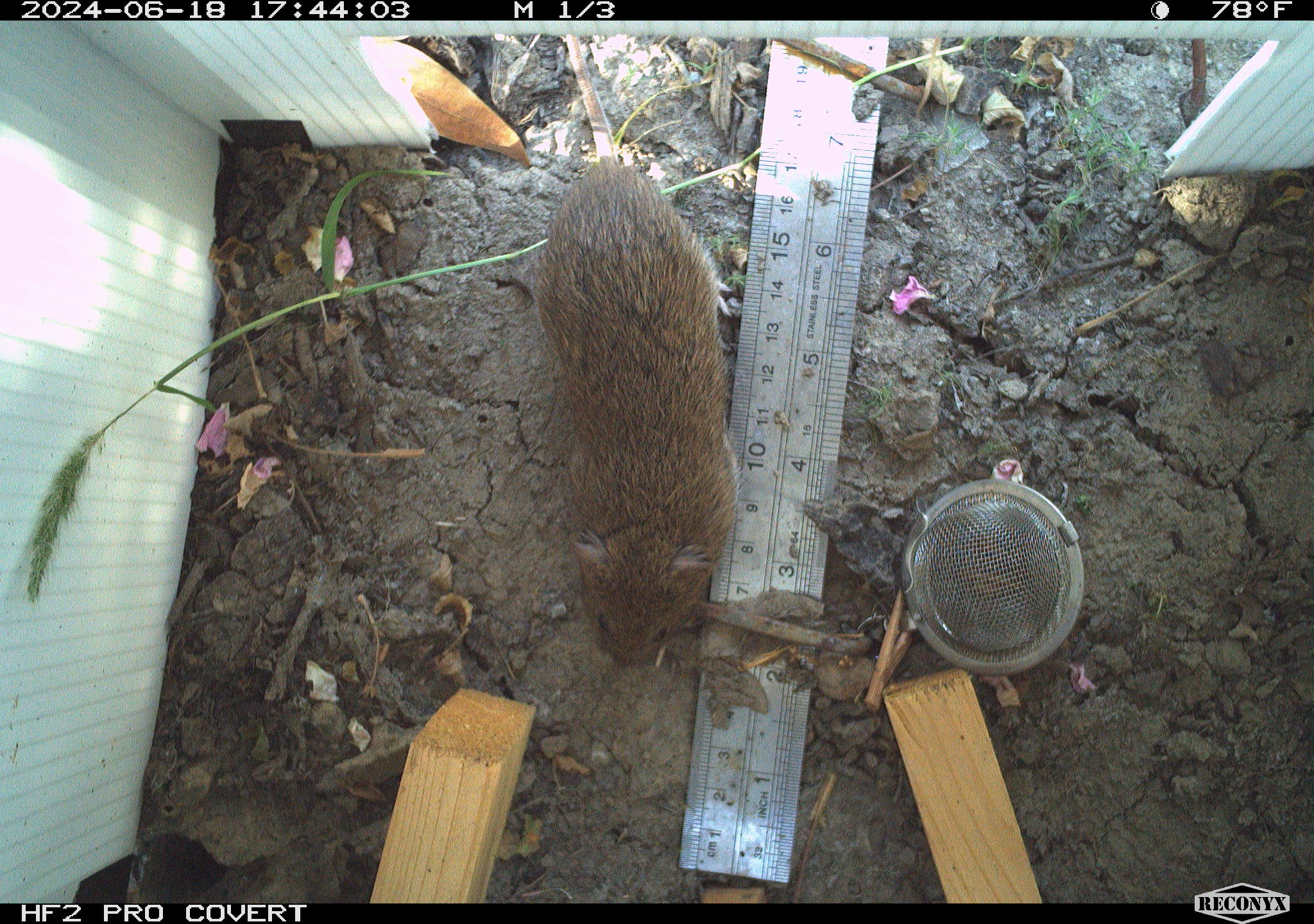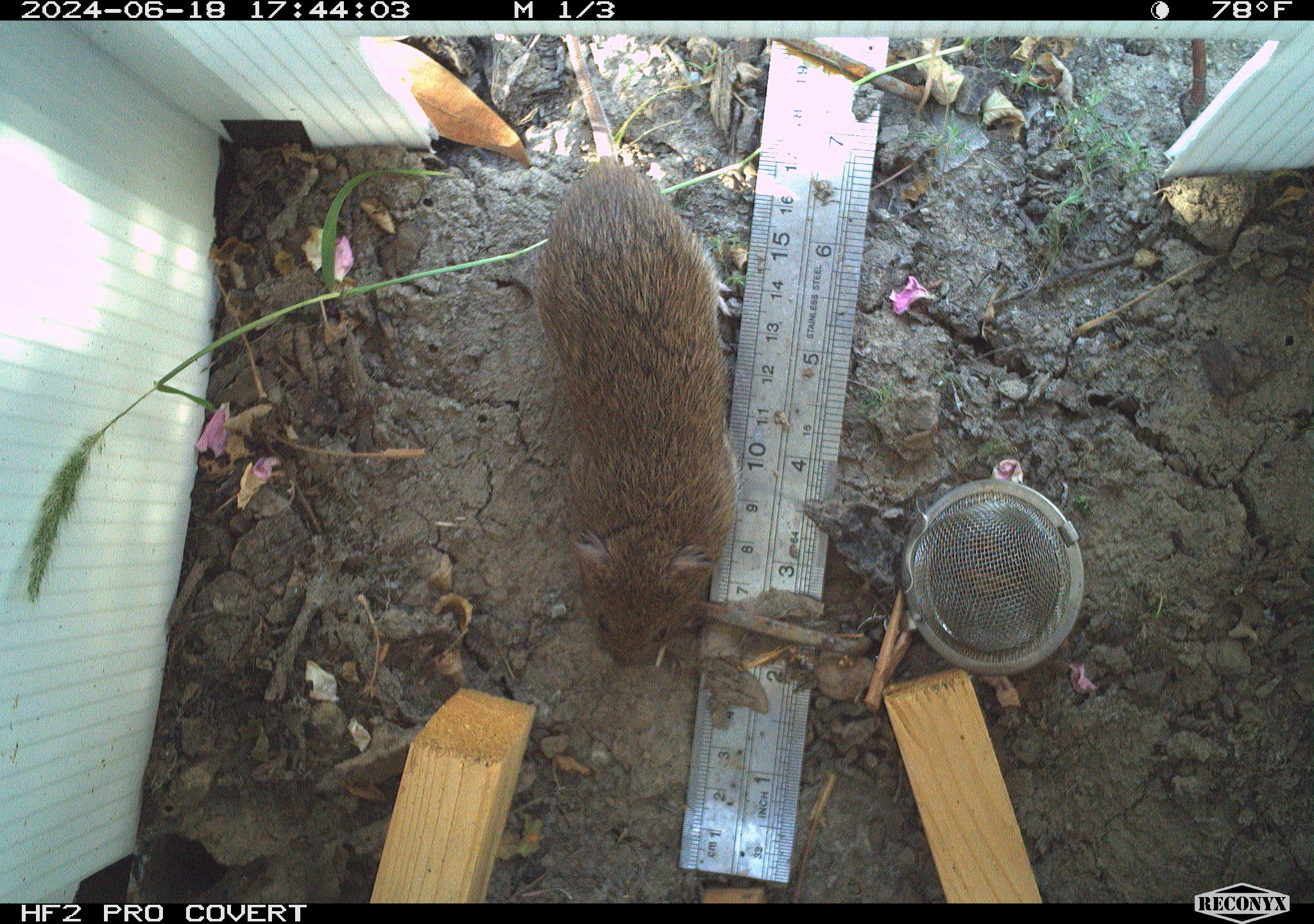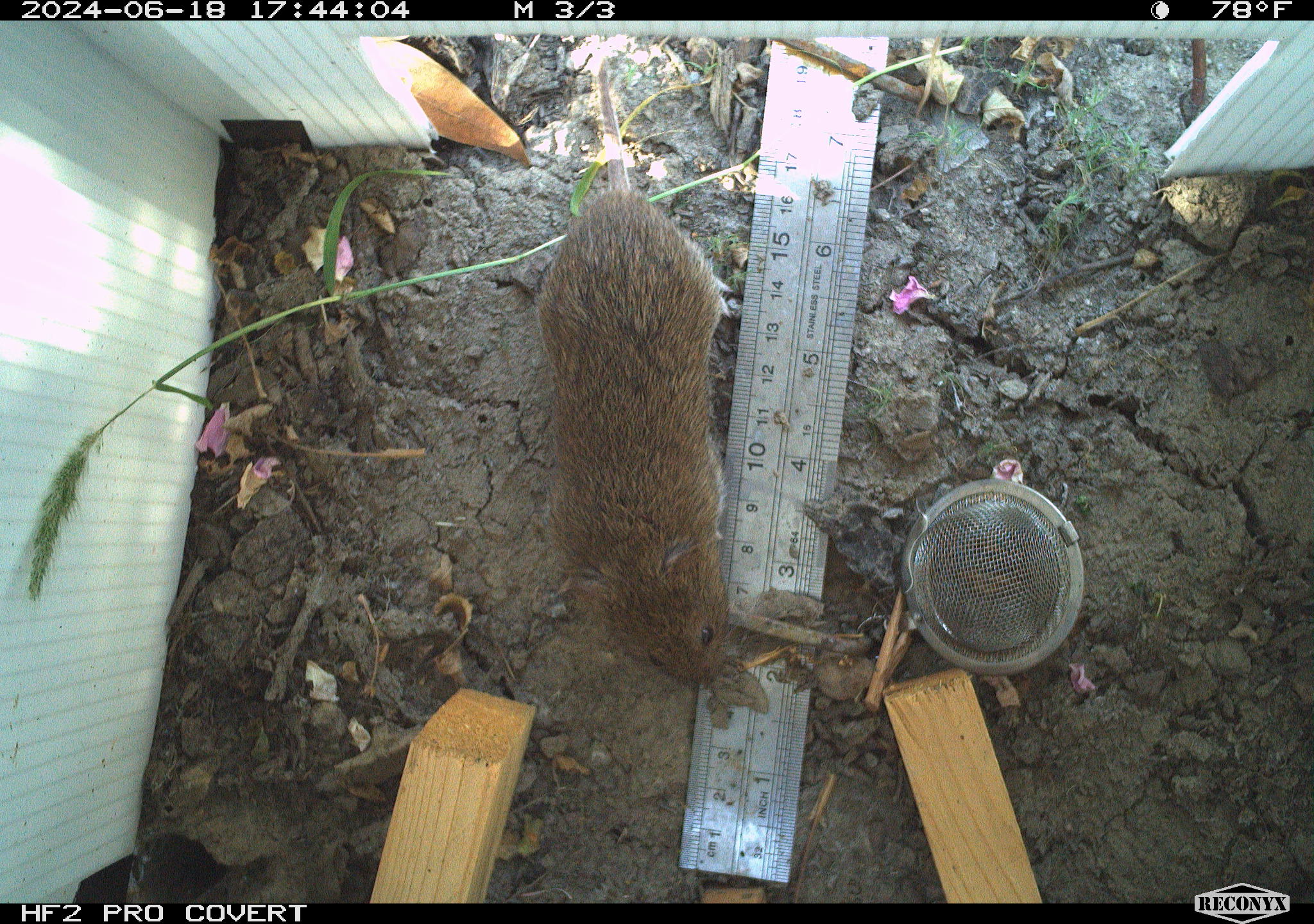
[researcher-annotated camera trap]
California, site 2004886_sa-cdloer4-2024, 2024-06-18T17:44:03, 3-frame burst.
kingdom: Animalia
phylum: Chordata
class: Mammalia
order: Rodentia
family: Cricetidae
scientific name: Arvicolinae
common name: voles, lemmings, and muskrats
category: arvicolinae subfamily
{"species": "arvicolinae subfamily (voles, lemmings, and muskrats) (Arvicolinae)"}